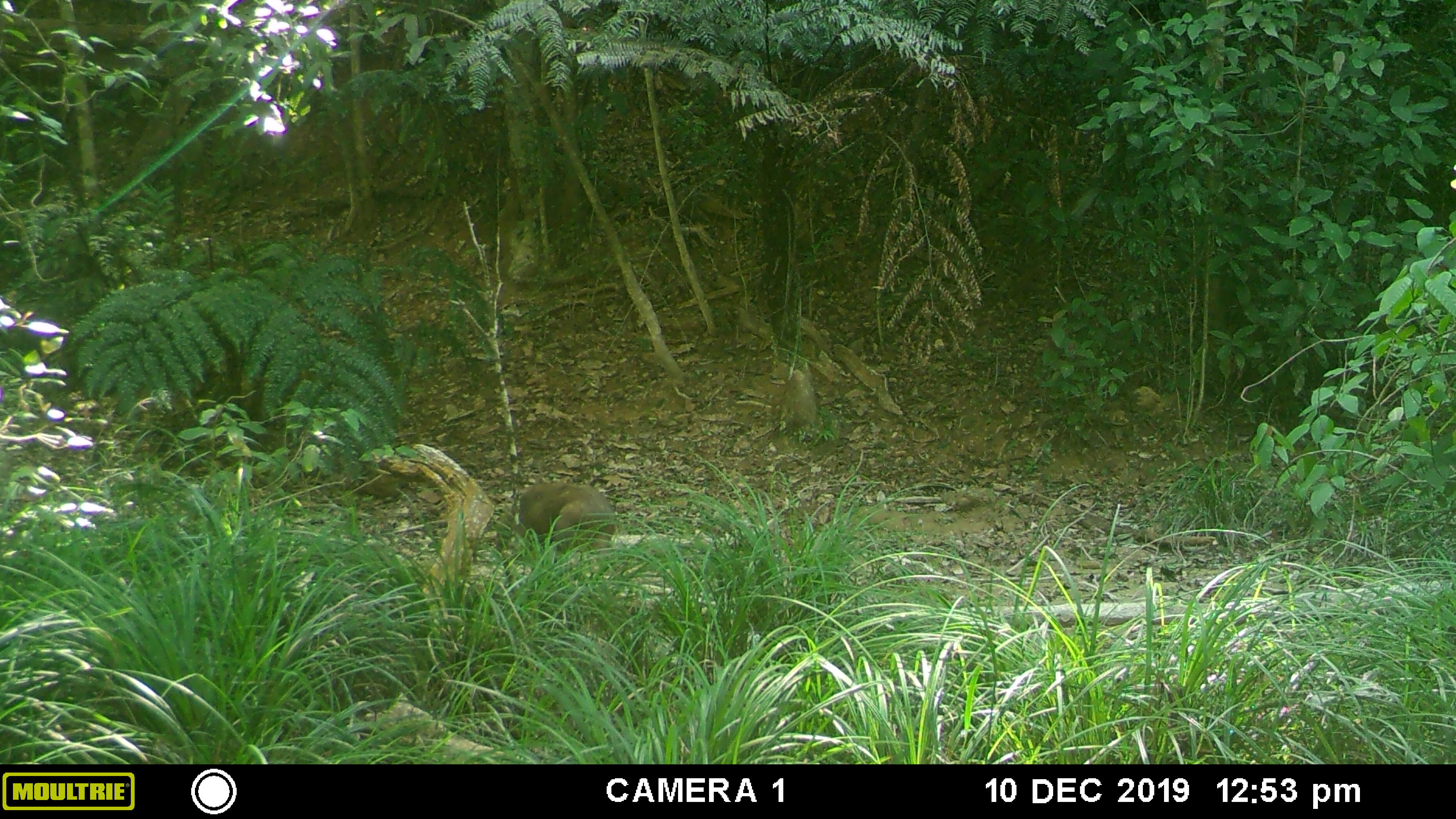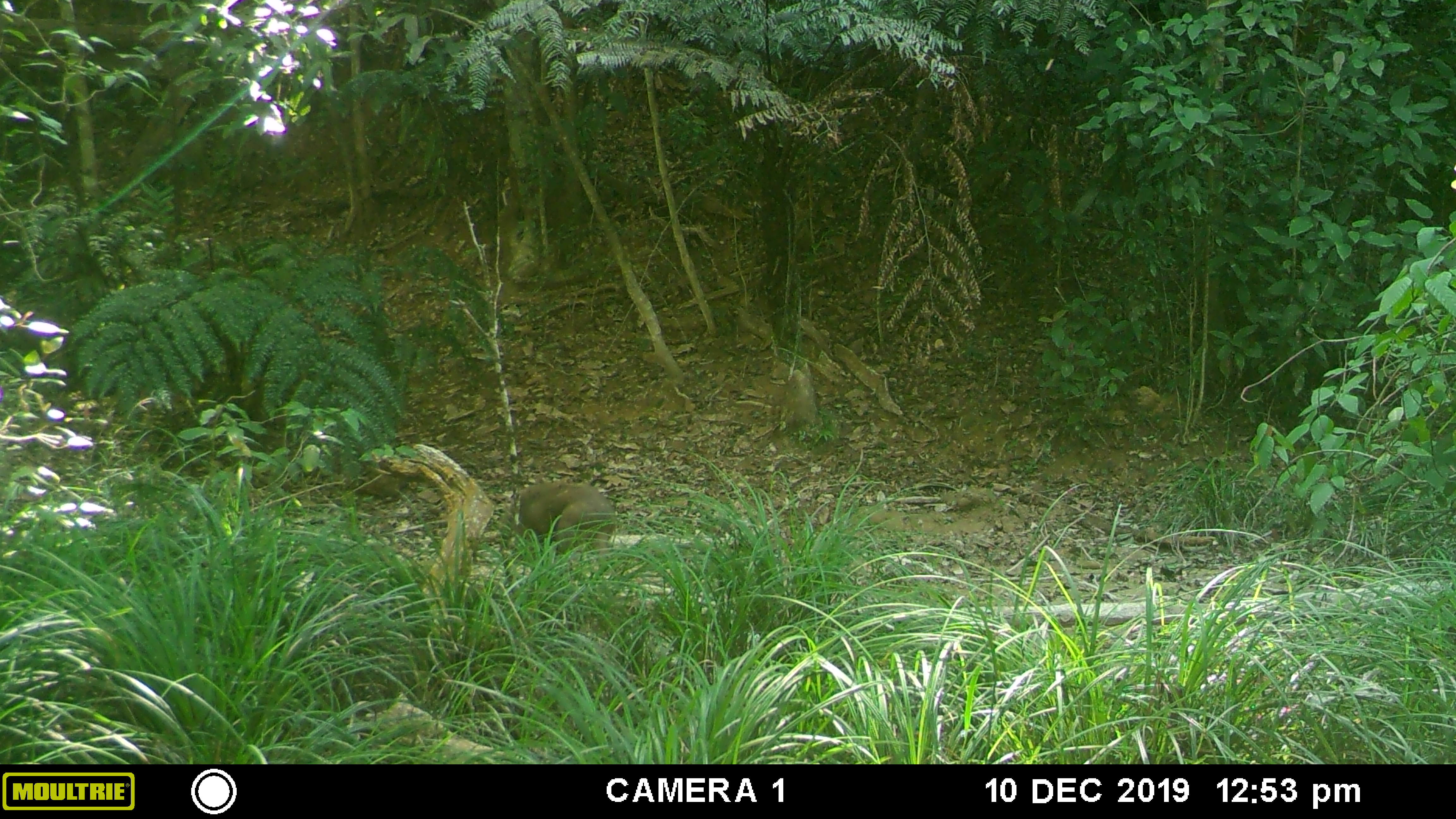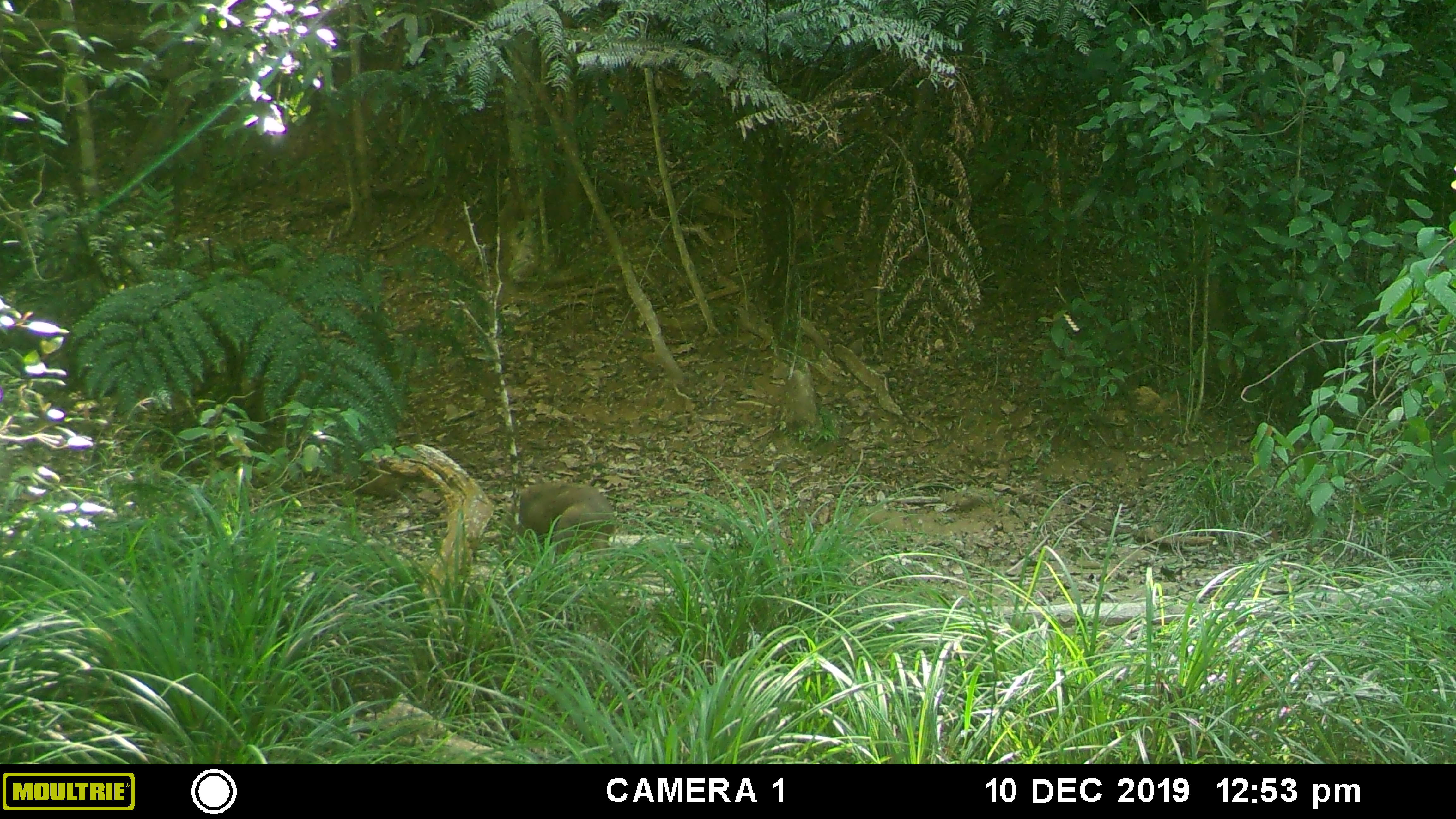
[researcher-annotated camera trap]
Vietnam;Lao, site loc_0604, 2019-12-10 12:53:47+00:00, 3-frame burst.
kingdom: Animalia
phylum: Chordata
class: Mammalia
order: Artiodactyla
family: Suidae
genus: Sus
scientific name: Sus scrofa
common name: eurasian wild pig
Eurasian wild pig (Sus scrofa). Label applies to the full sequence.